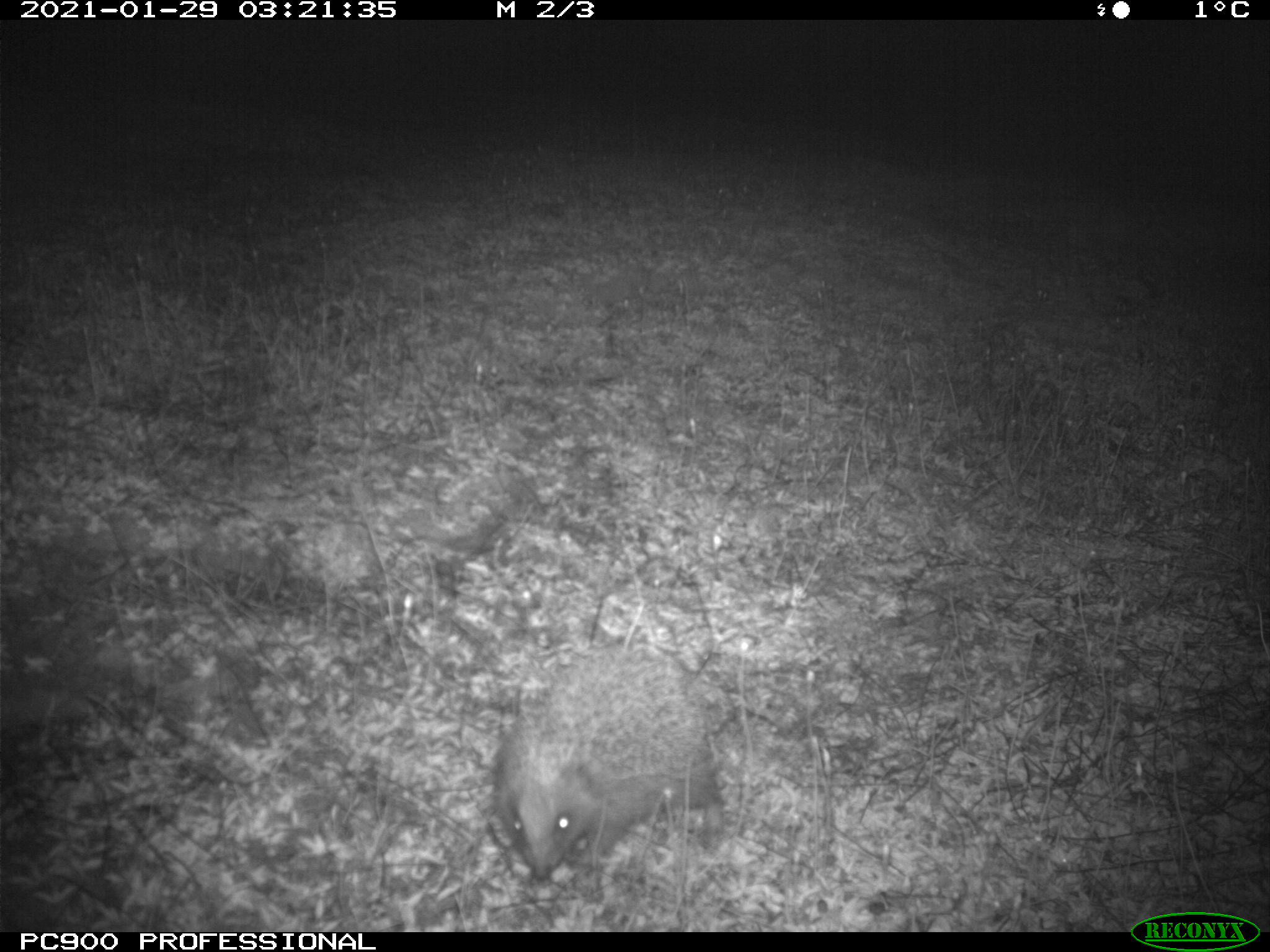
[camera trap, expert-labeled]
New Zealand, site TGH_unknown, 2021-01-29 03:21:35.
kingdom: Animalia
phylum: Chordata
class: Mammalia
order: Eulipotyphla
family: Erinaceidae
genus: Erinaceus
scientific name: Erinaceus europaeus europaeus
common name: european hedgehog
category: hedgehog